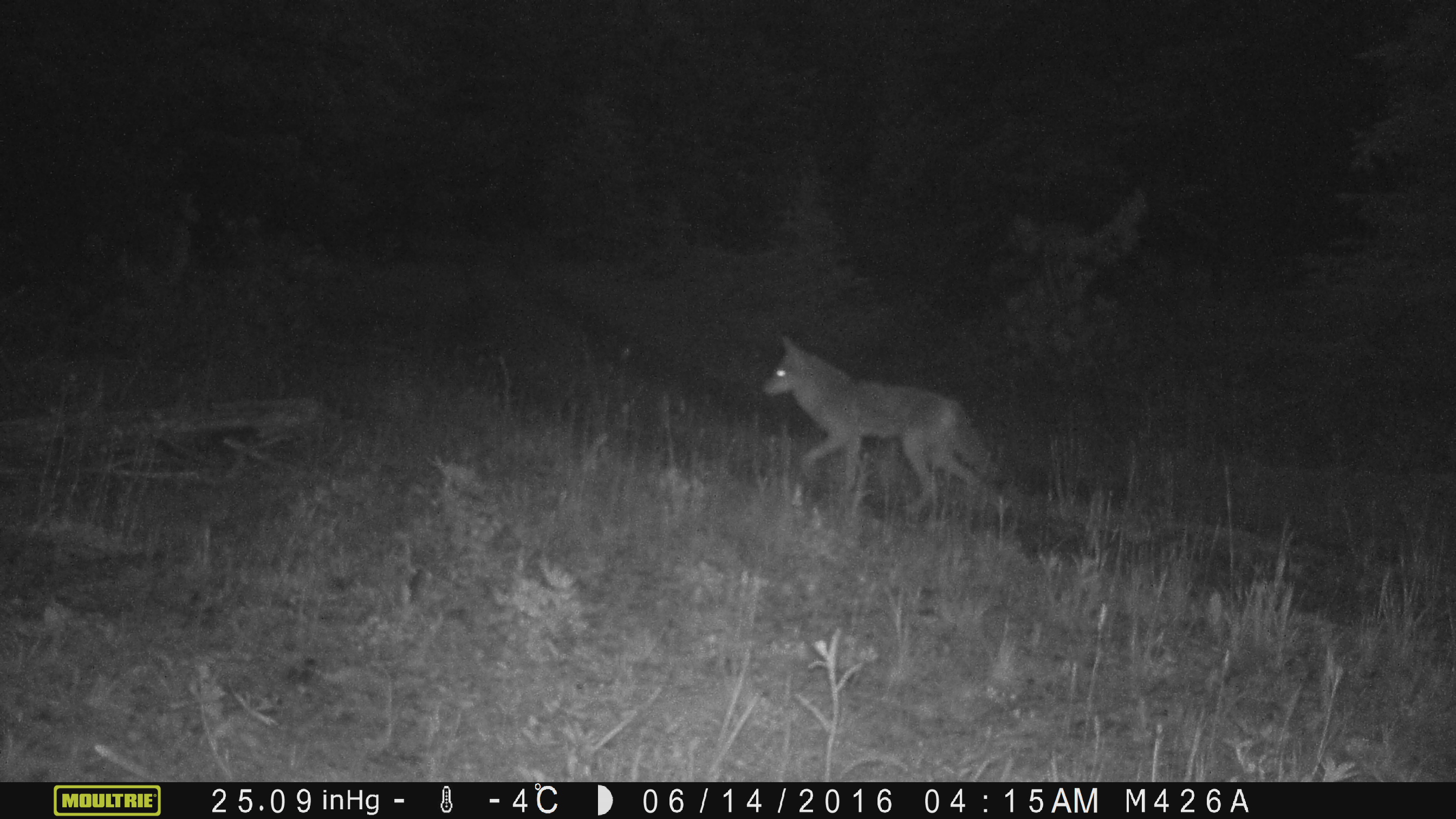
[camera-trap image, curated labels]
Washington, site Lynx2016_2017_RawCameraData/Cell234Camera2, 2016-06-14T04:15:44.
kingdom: Animalia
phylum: Chordata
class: Mammalia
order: Carnivora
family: Canidae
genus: Canis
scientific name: Canis latrans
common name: coyote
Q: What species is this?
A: Canis latrans (coyote).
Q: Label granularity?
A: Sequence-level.